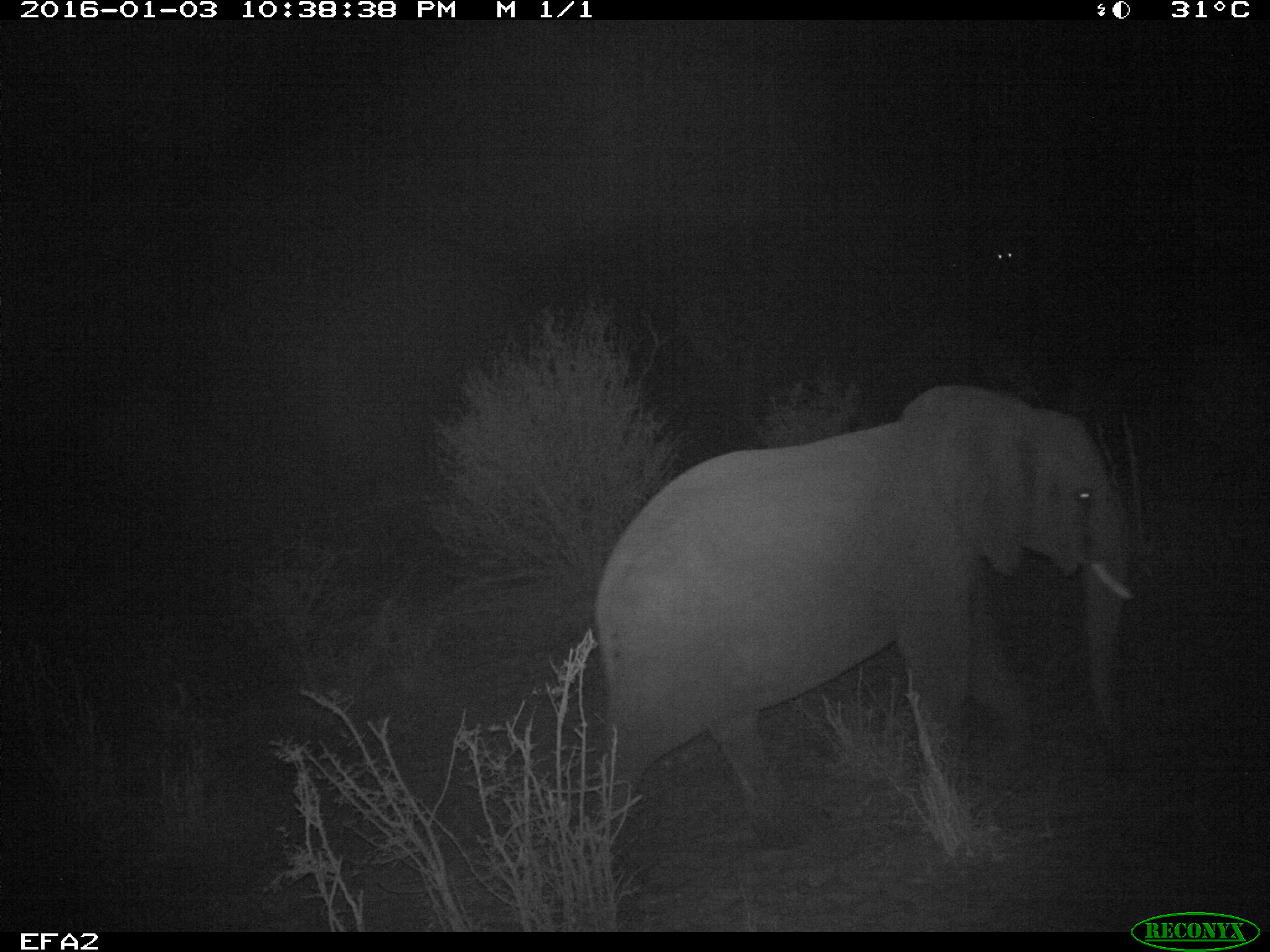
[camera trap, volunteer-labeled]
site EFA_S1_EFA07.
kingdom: Animalia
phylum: Chordata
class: Mammalia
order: Proboscidea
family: Elephantidae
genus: Loxodonta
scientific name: Loxodonta africana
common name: african bush elephant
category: elephant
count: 1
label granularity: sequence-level